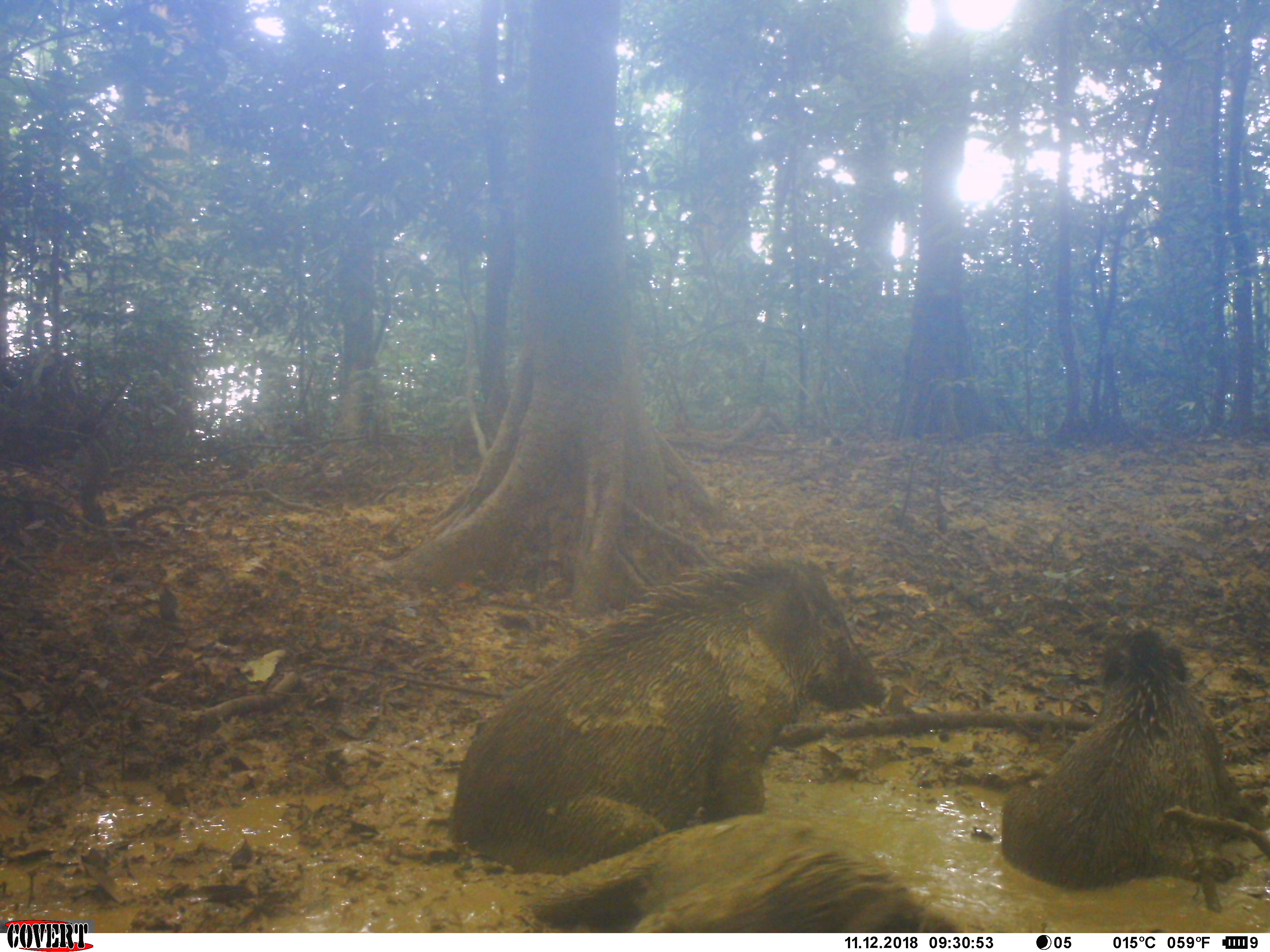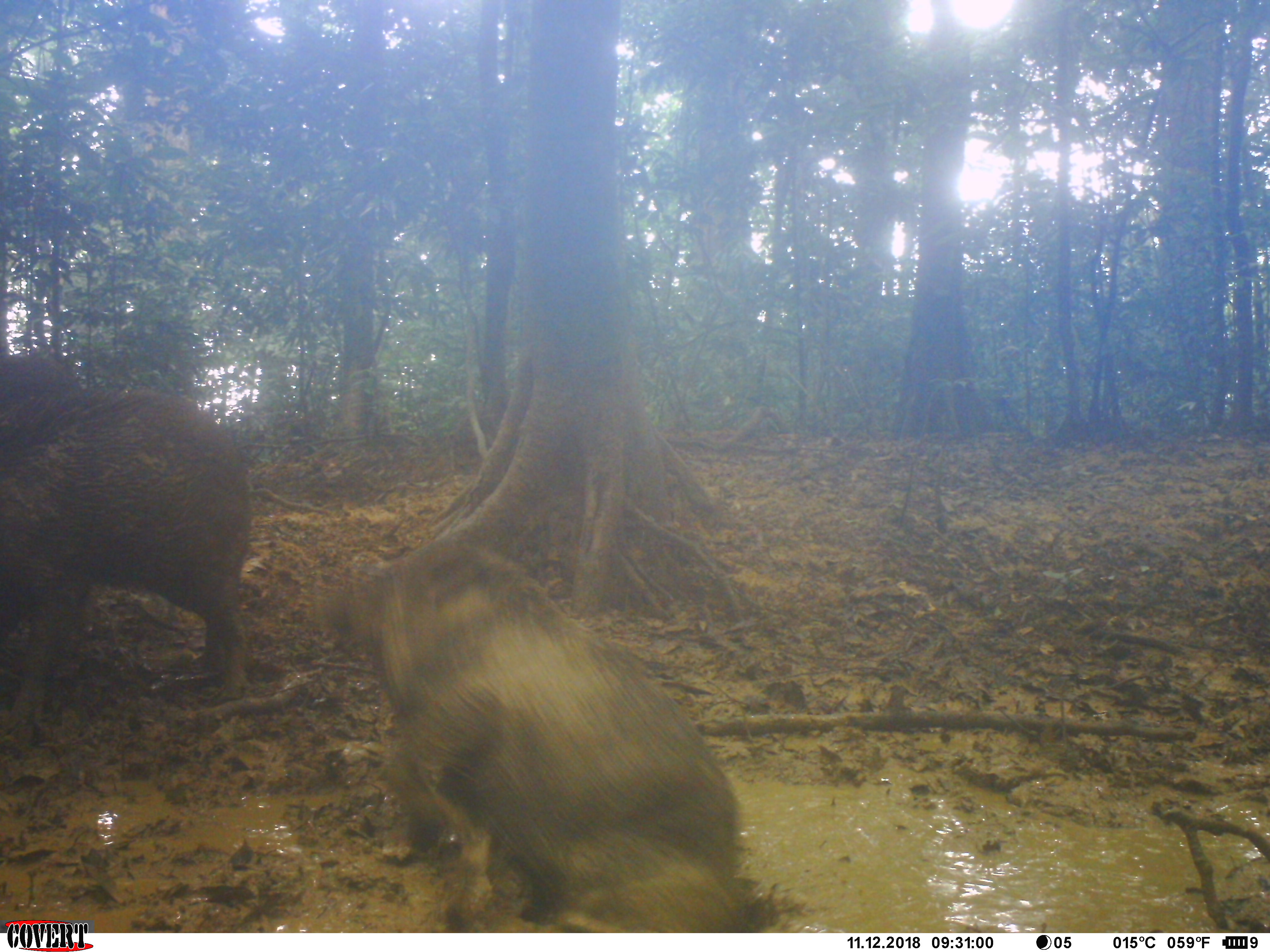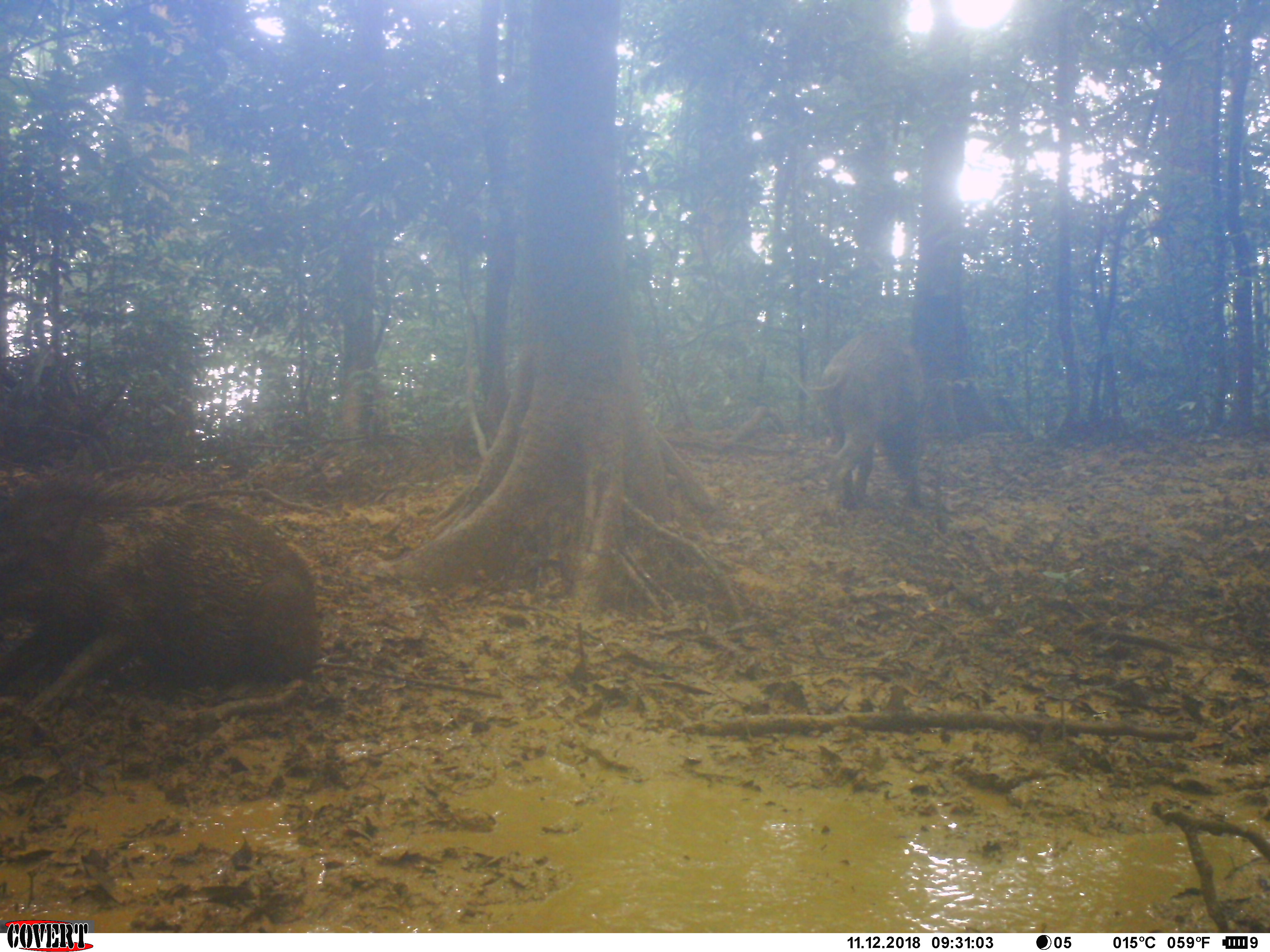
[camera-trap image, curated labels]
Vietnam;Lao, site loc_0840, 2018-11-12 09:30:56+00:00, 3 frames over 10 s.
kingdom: Animalia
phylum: Chordata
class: Mammalia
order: Artiodactyla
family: Suidae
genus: Sus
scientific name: Sus scrofa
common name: eurasian wild pig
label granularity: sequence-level